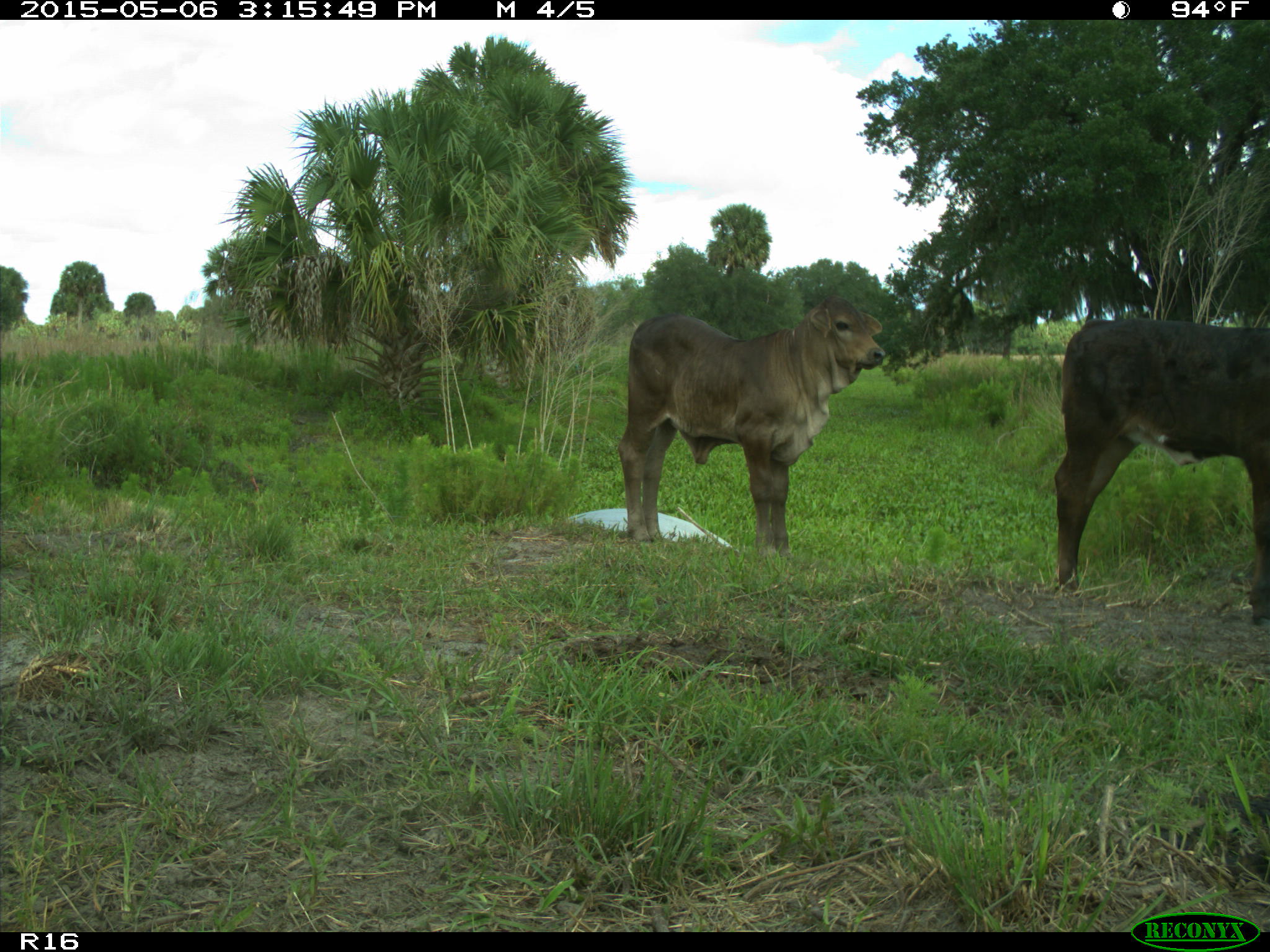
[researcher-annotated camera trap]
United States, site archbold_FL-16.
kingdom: Animalia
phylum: Chordata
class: Mammalia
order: Artiodactyla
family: Bovidae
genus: Bos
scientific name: Bos taurus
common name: domestic cow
Bos taurus (domestic cow).